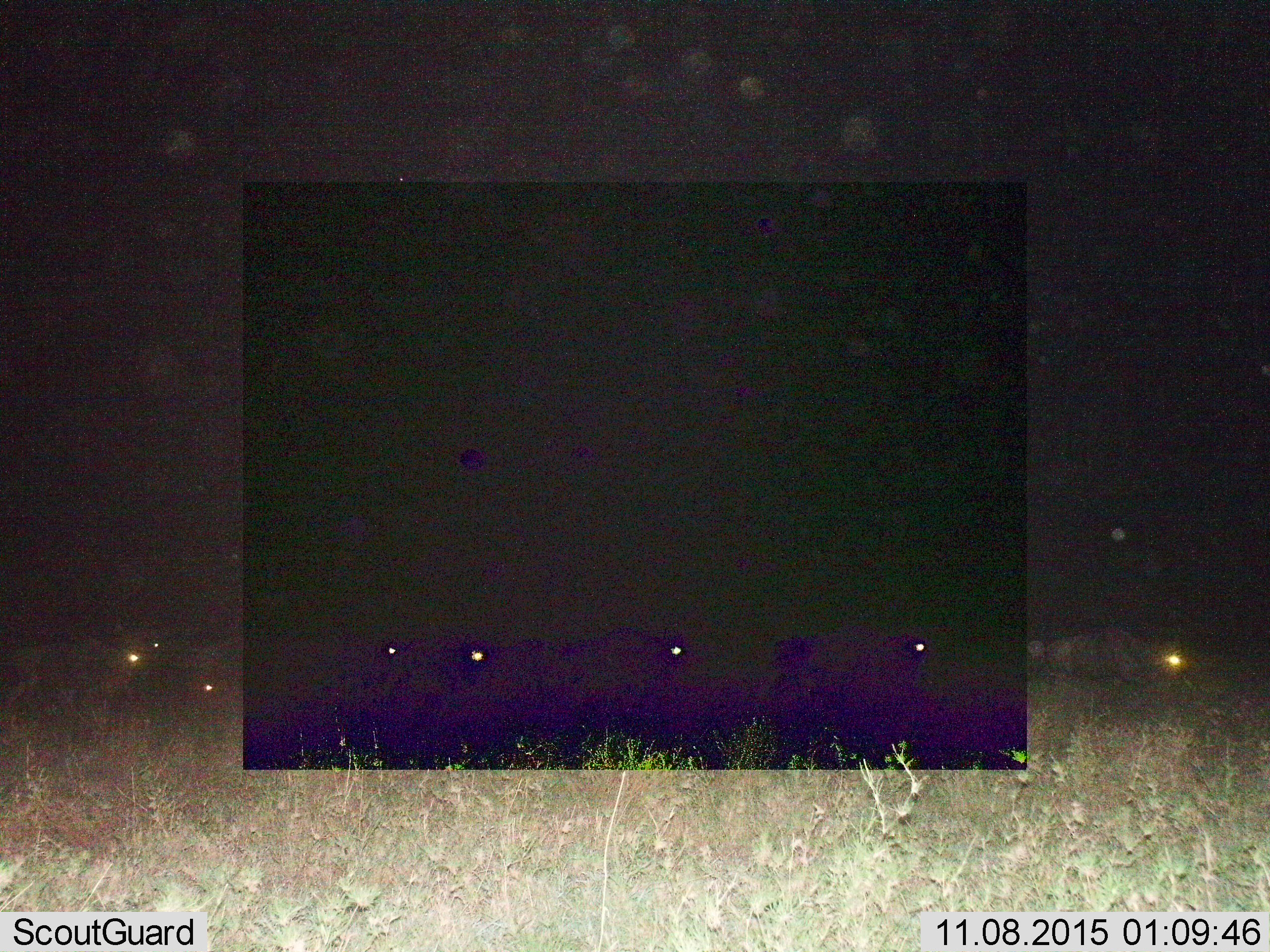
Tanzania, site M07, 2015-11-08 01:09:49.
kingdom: Animalia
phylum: Chordata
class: Mammalia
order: Artiodactyla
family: Bovidae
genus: Connochaetes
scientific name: Connochaetes taurinus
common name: blue wildebeest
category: wildebeest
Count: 8.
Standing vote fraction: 14%.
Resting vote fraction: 14%.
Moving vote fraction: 86%.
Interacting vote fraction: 0%.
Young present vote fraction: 0%.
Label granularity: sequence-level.